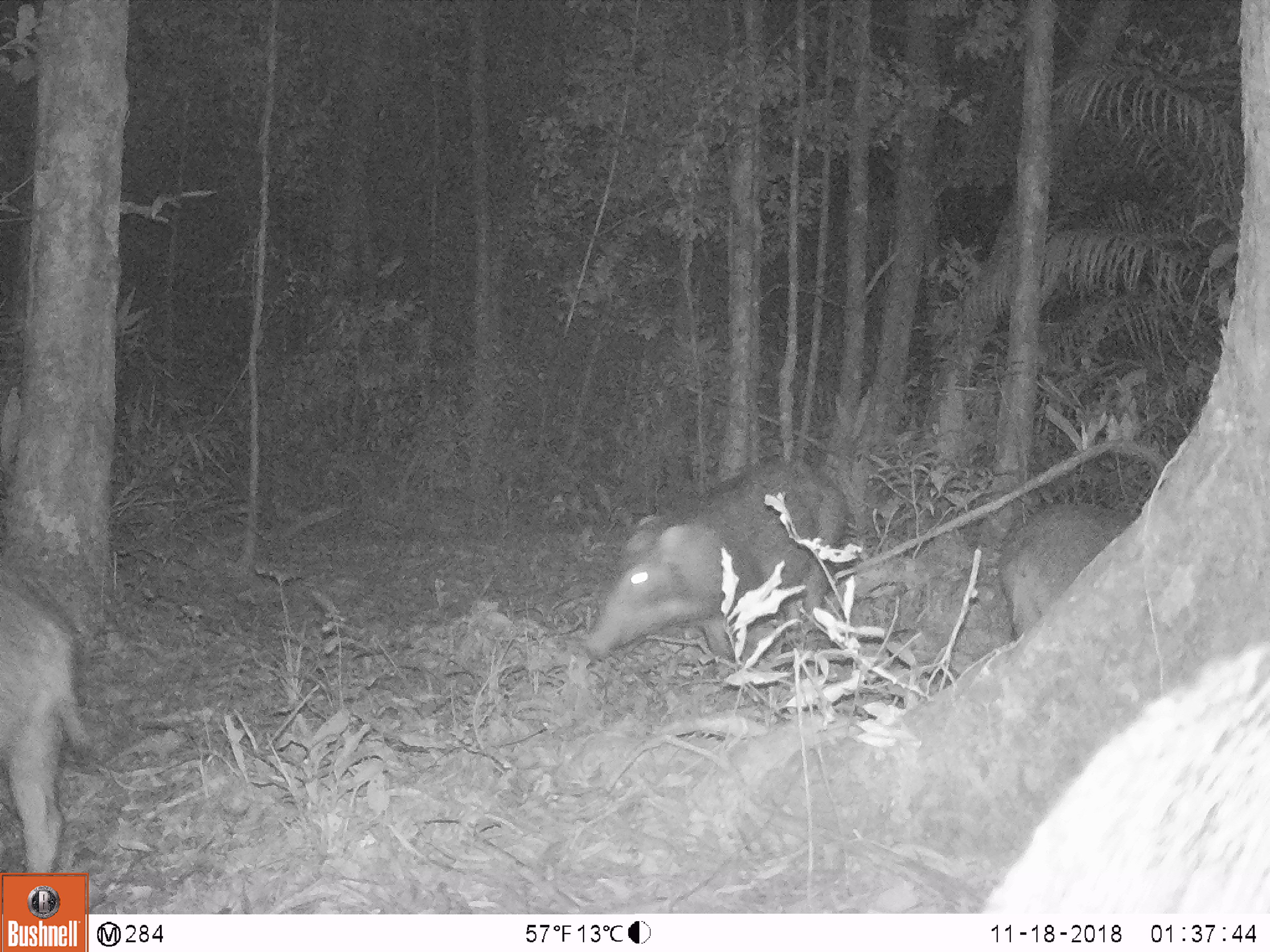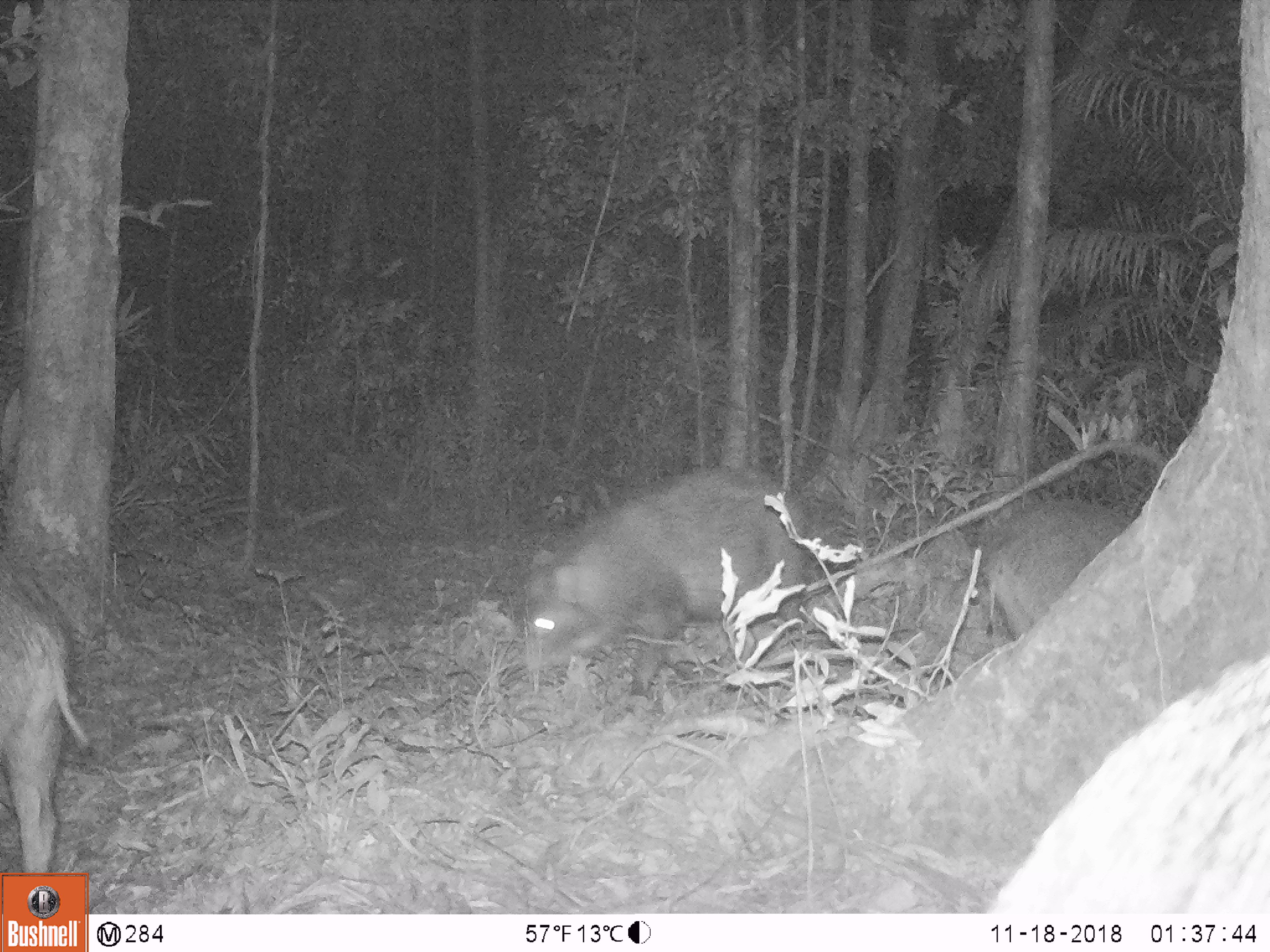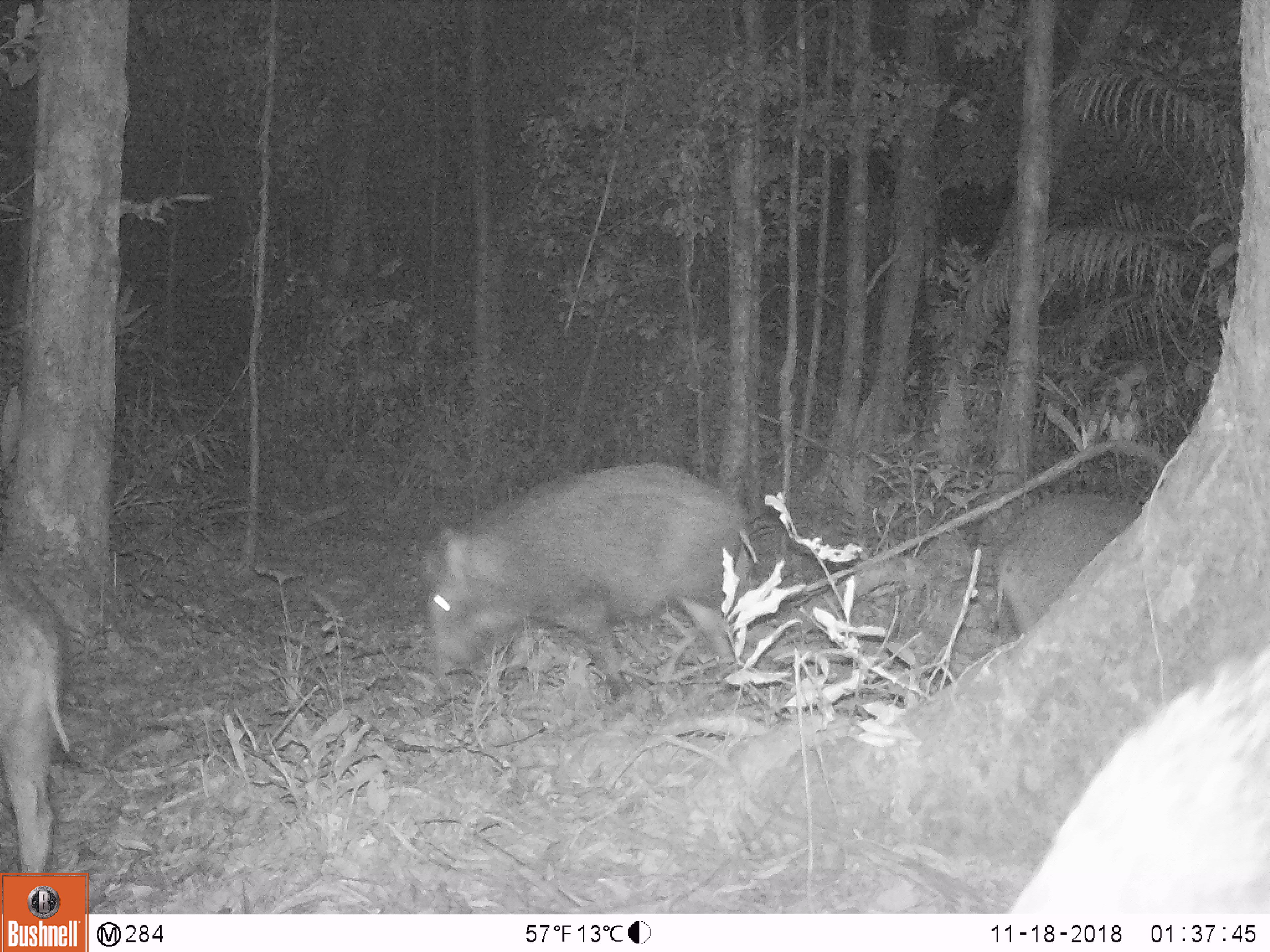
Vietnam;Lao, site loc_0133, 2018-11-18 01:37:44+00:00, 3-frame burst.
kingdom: Animalia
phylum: Chordata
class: Mammalia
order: Artiodactyla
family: Suidae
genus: Sus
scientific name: Sus scrofa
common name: eurasian wild pig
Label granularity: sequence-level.